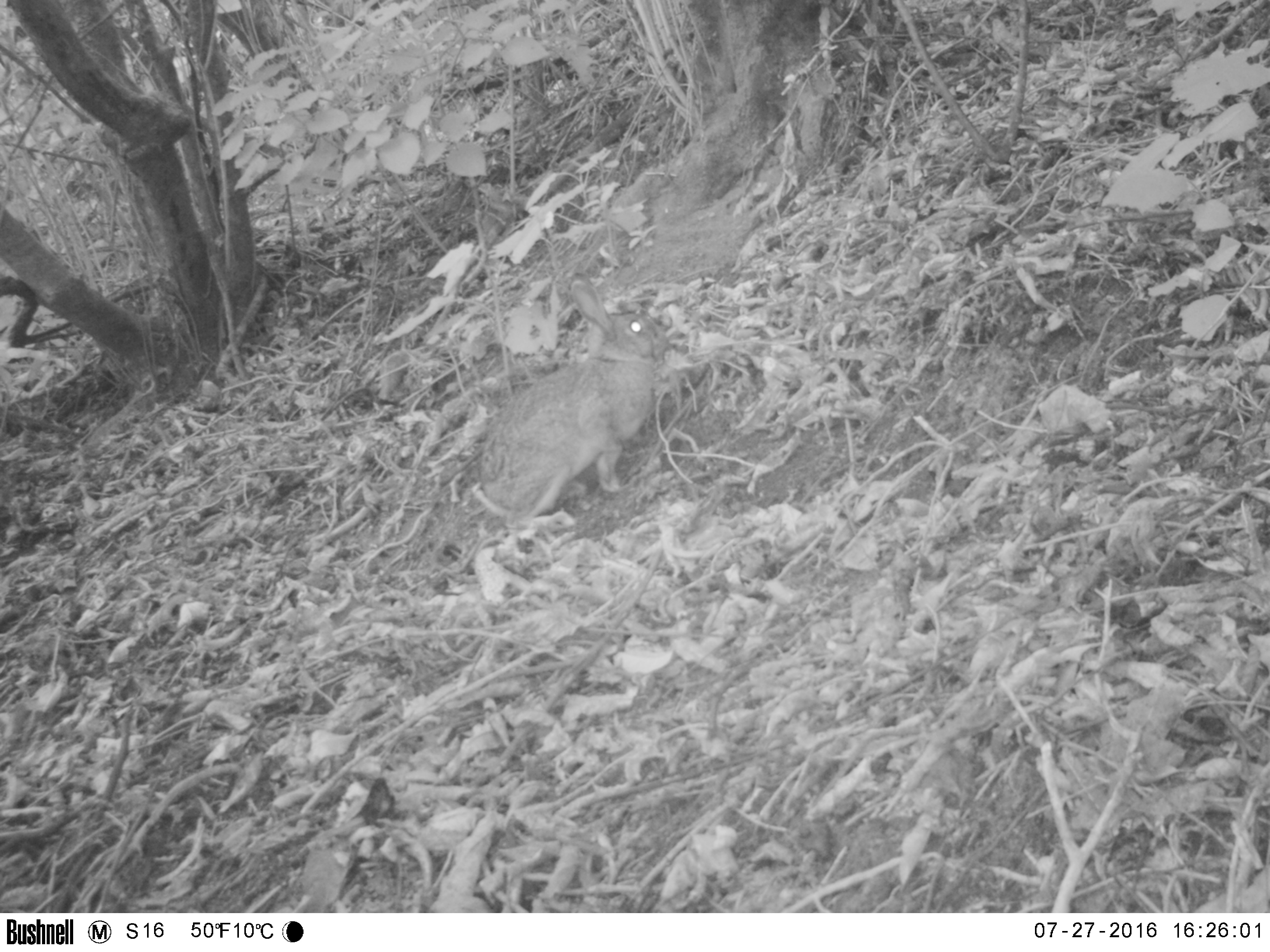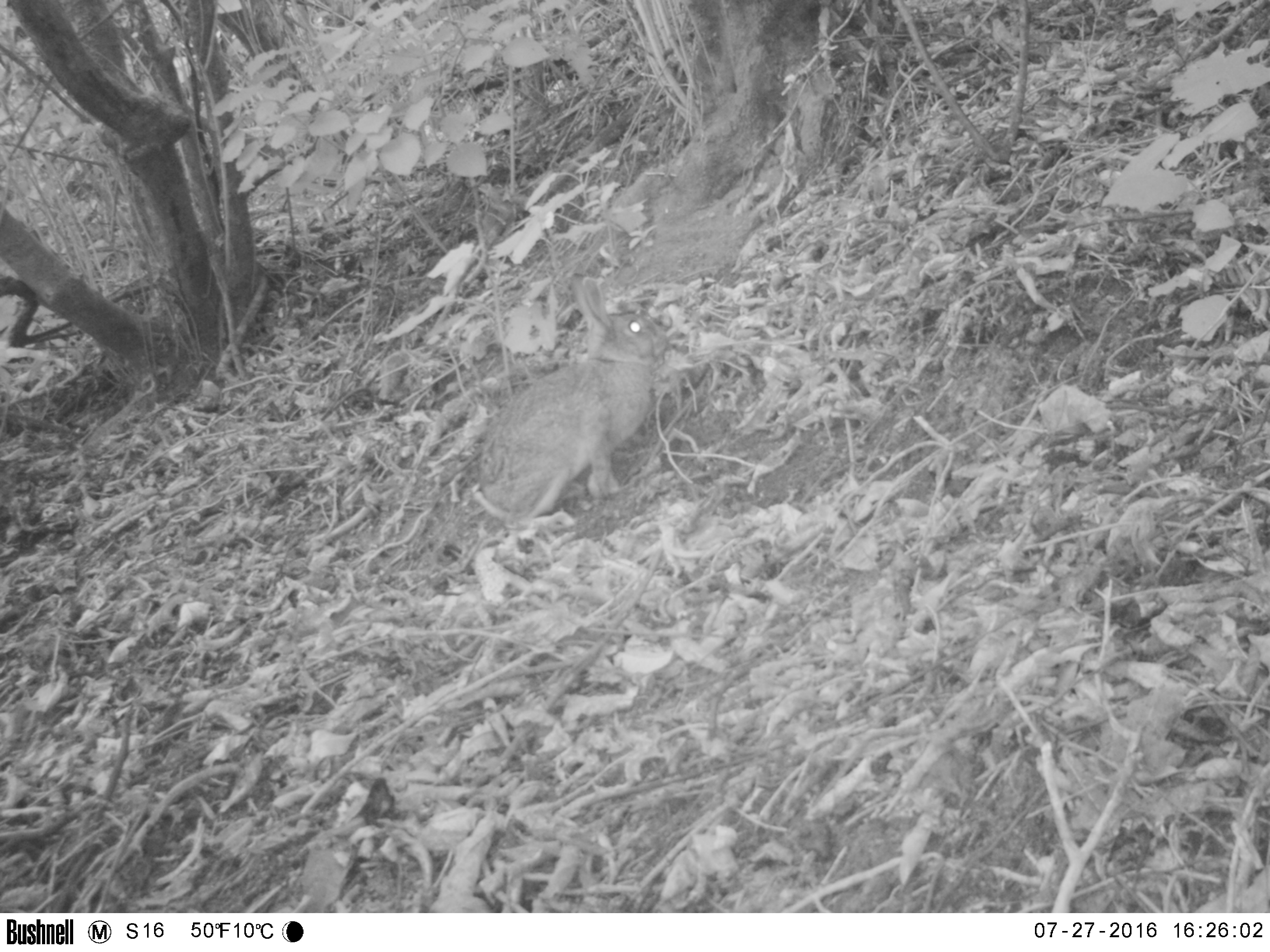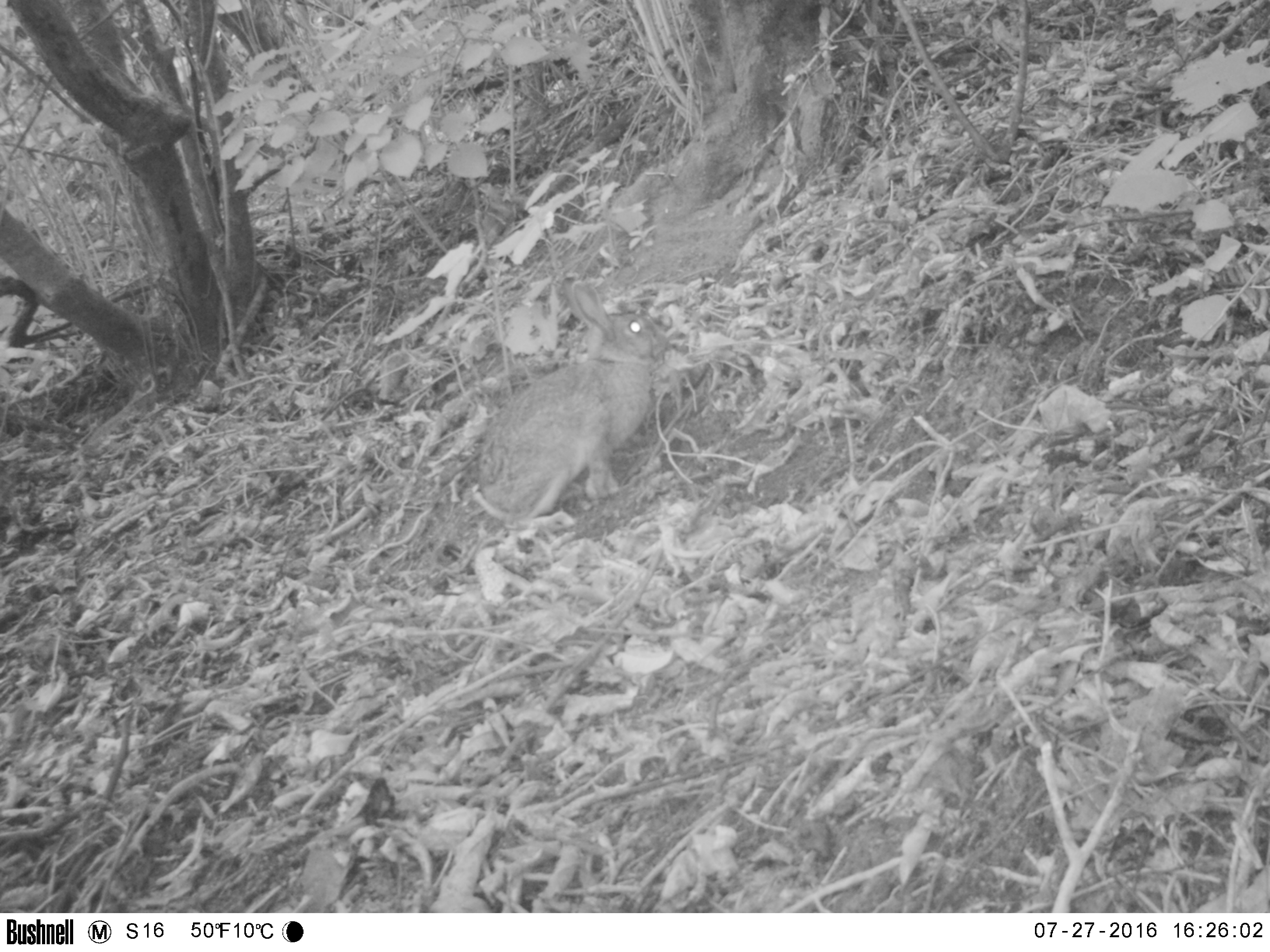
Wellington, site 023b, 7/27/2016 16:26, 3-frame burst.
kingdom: Animalia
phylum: Chordata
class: Mammalia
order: Lagomorpha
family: Leporidae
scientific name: Leporidae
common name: rabbit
Rabbit (Leporidae).